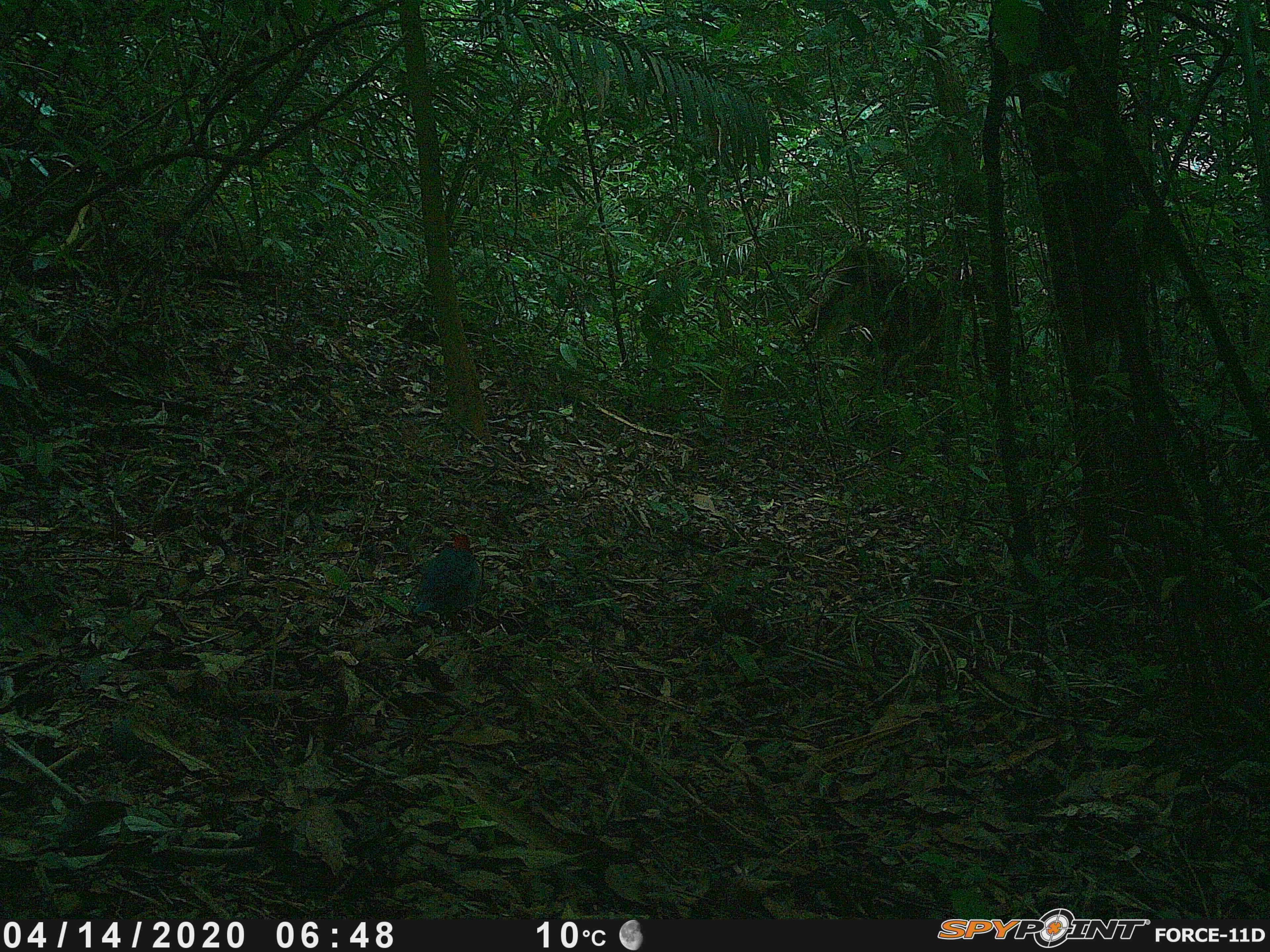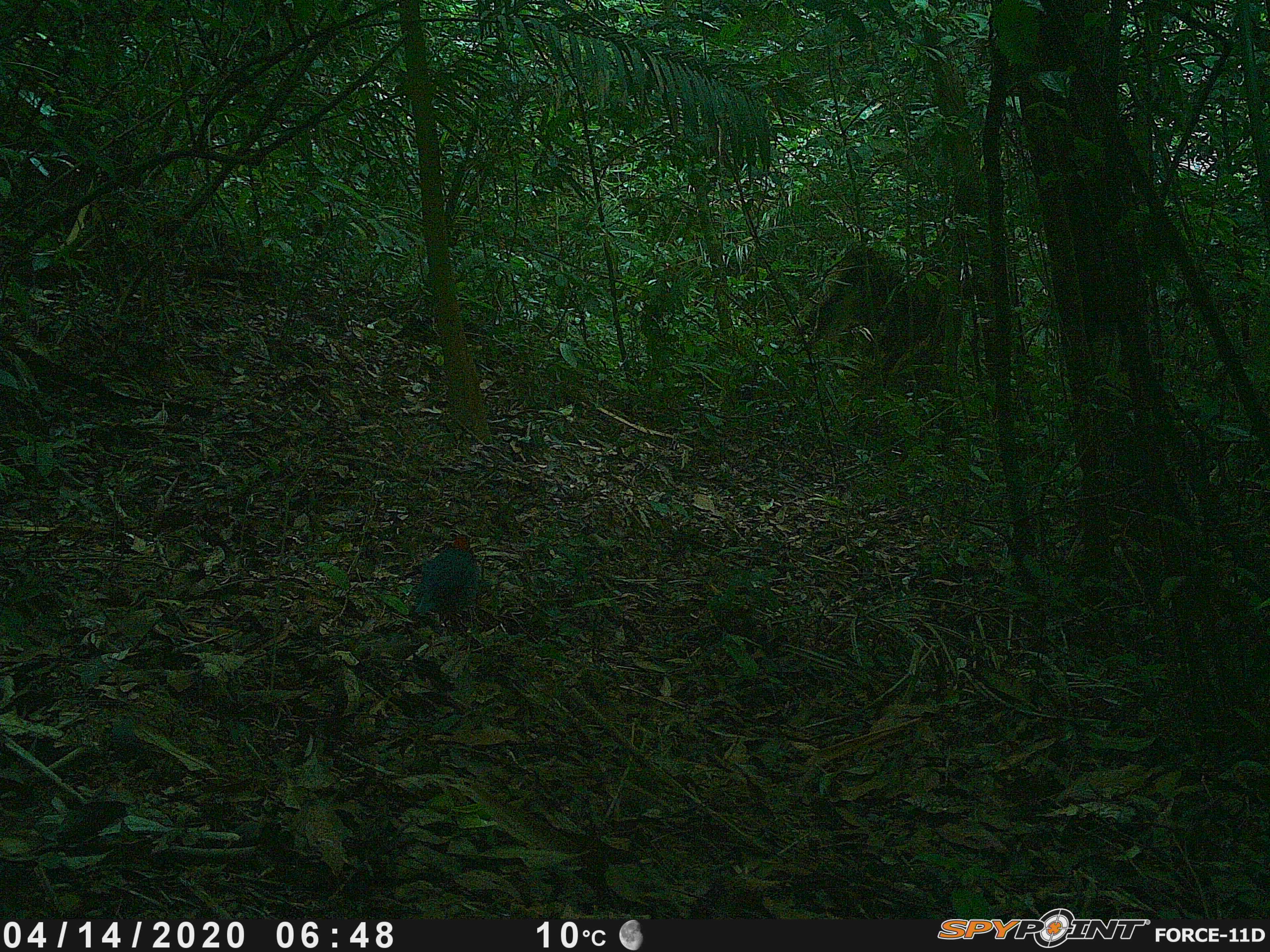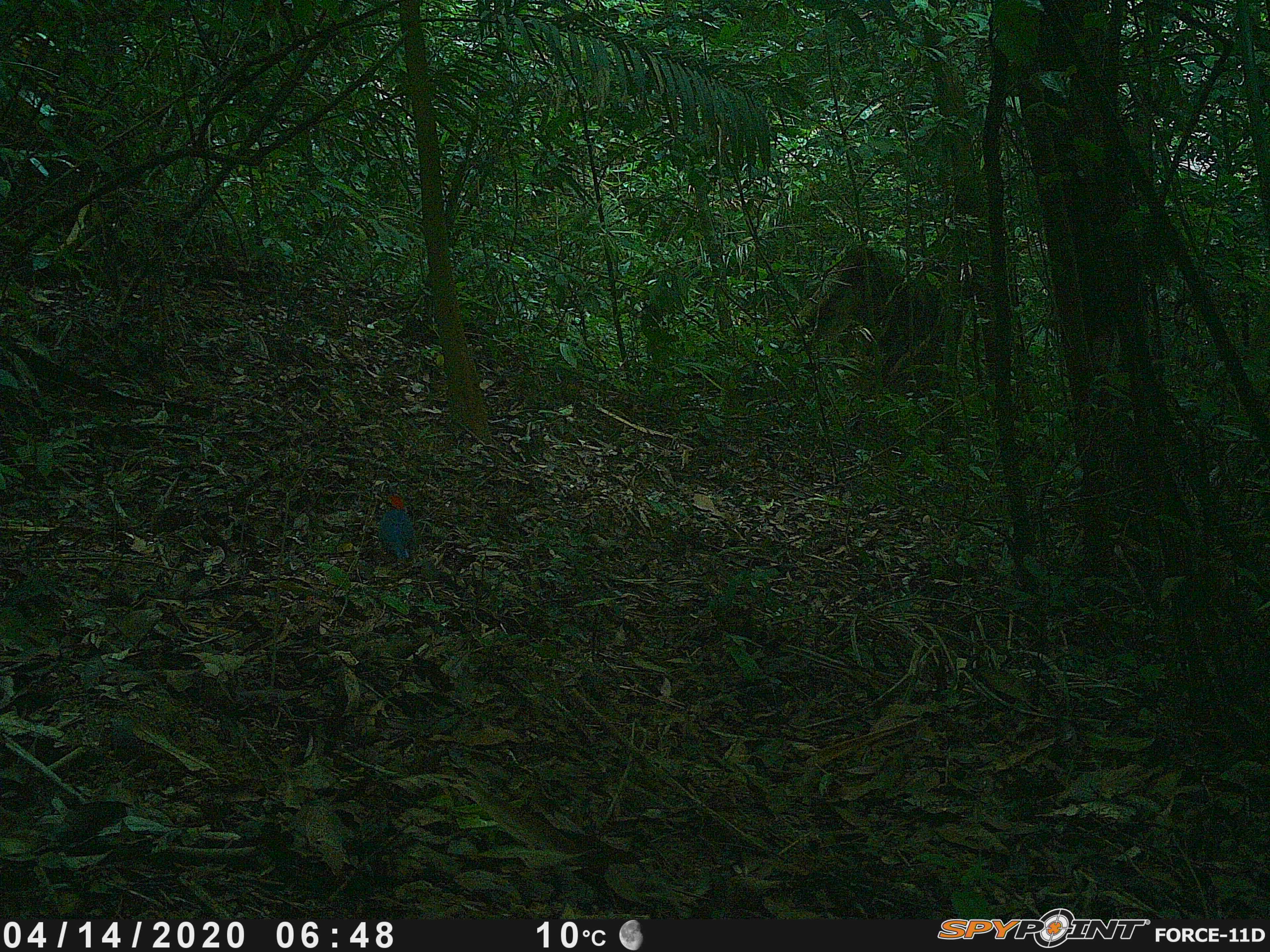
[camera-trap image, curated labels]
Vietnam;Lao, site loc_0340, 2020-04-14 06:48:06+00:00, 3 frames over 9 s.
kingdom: Animalia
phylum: Chordata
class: Aves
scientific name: Aves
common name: bird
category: unidentified bird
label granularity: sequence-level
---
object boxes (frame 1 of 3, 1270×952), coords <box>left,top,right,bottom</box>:
unidentified bird: <box>412,534,481,625</box>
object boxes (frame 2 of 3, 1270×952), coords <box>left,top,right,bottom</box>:
unidentified bird: <box>414,535,478,620</box>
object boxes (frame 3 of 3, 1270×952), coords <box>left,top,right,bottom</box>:
unidentified bird: <box>377,494,415,559</box>